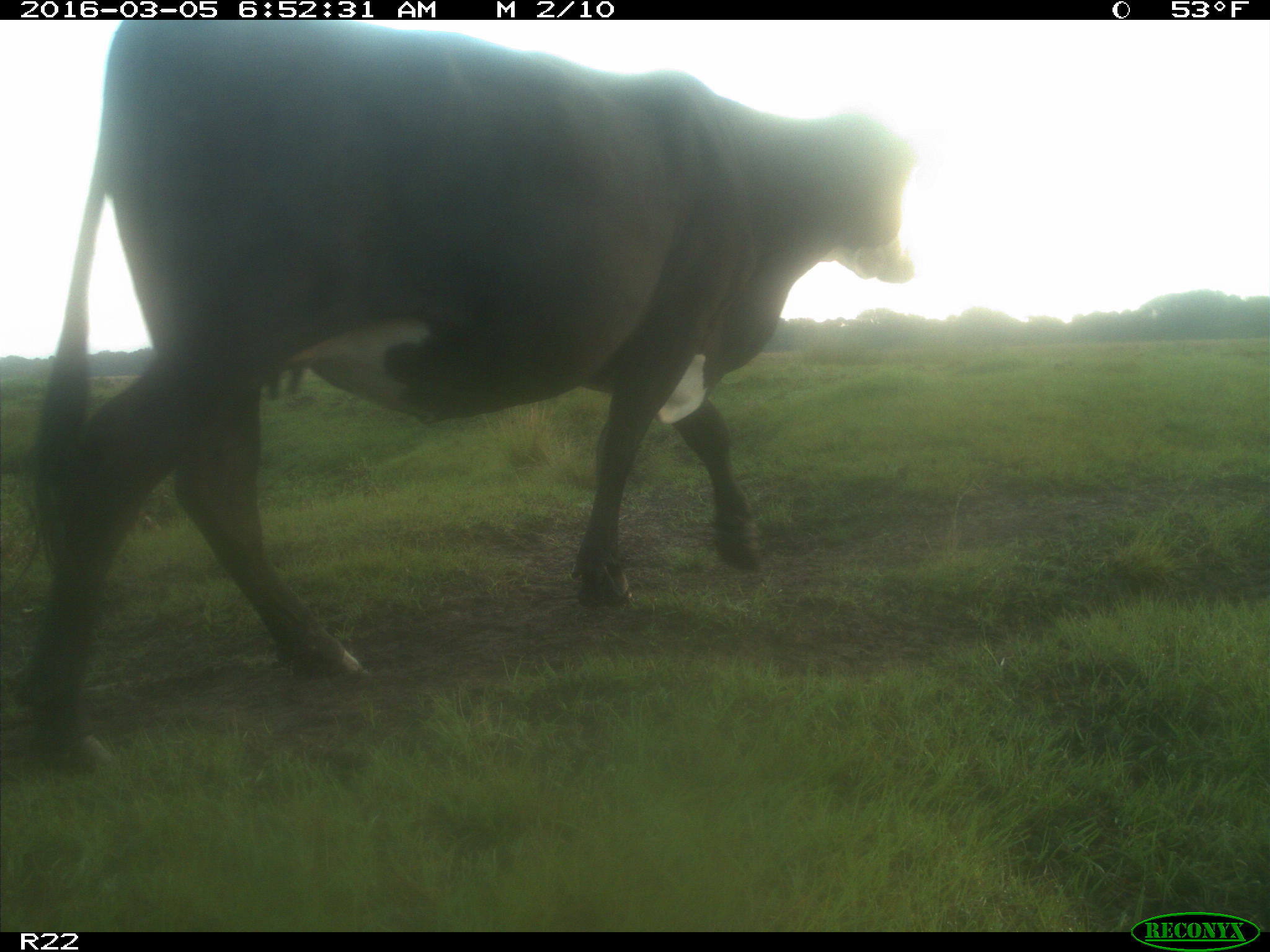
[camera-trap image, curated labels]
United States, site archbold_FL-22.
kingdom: Animalia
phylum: Chordata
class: Mammalia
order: Artiodactyla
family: Bovidae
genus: Bos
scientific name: Bos taurus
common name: domestic cow